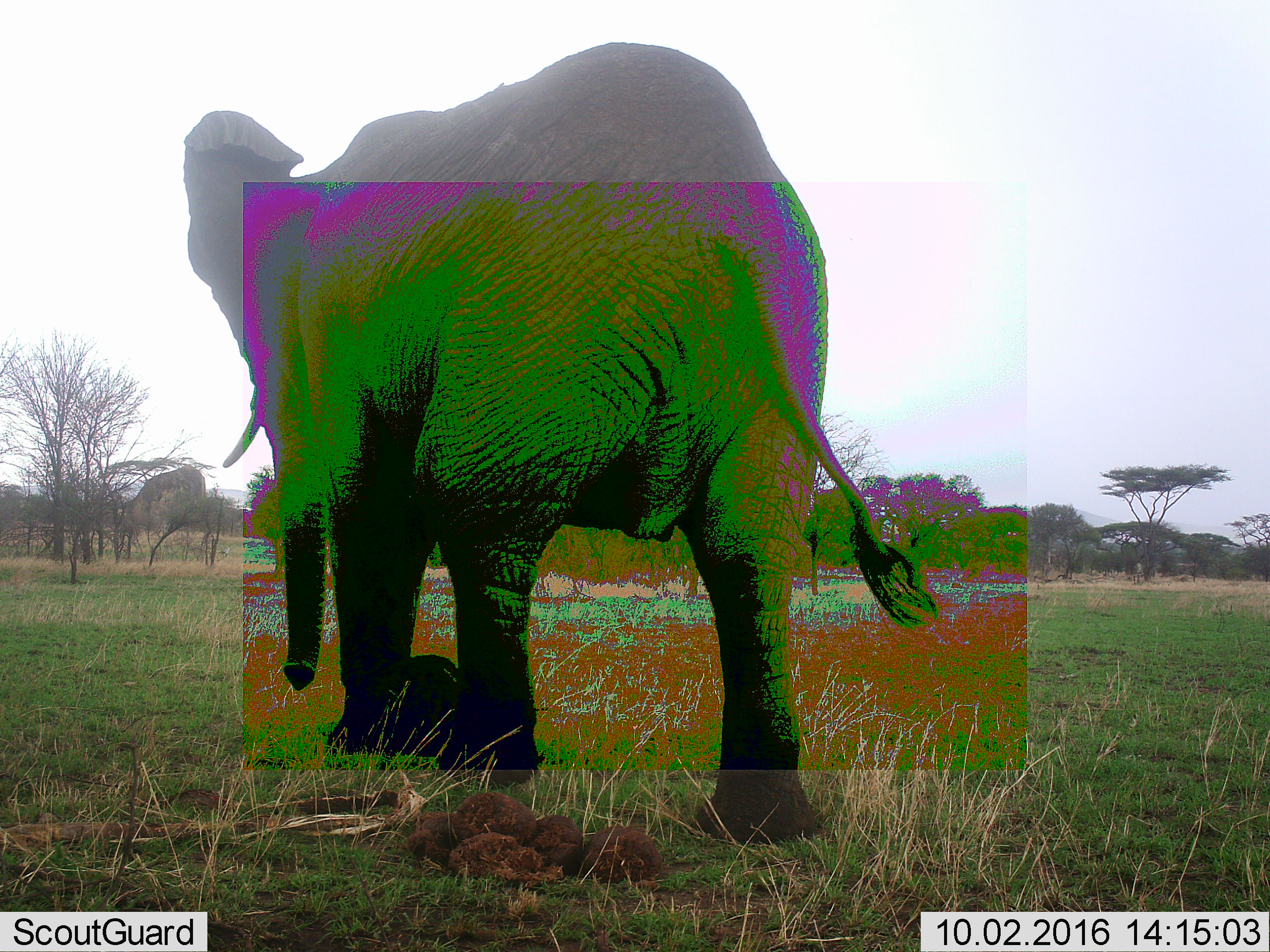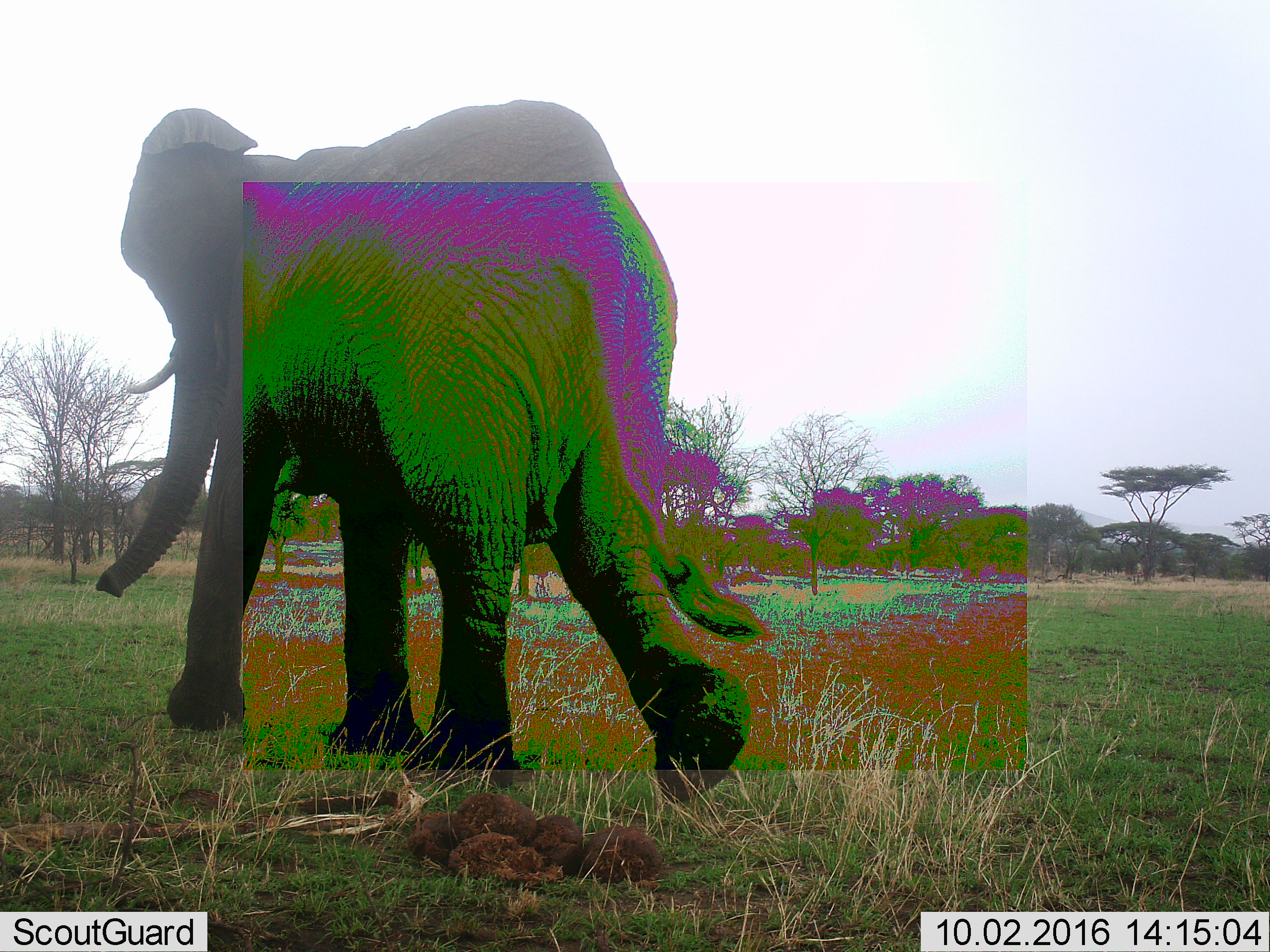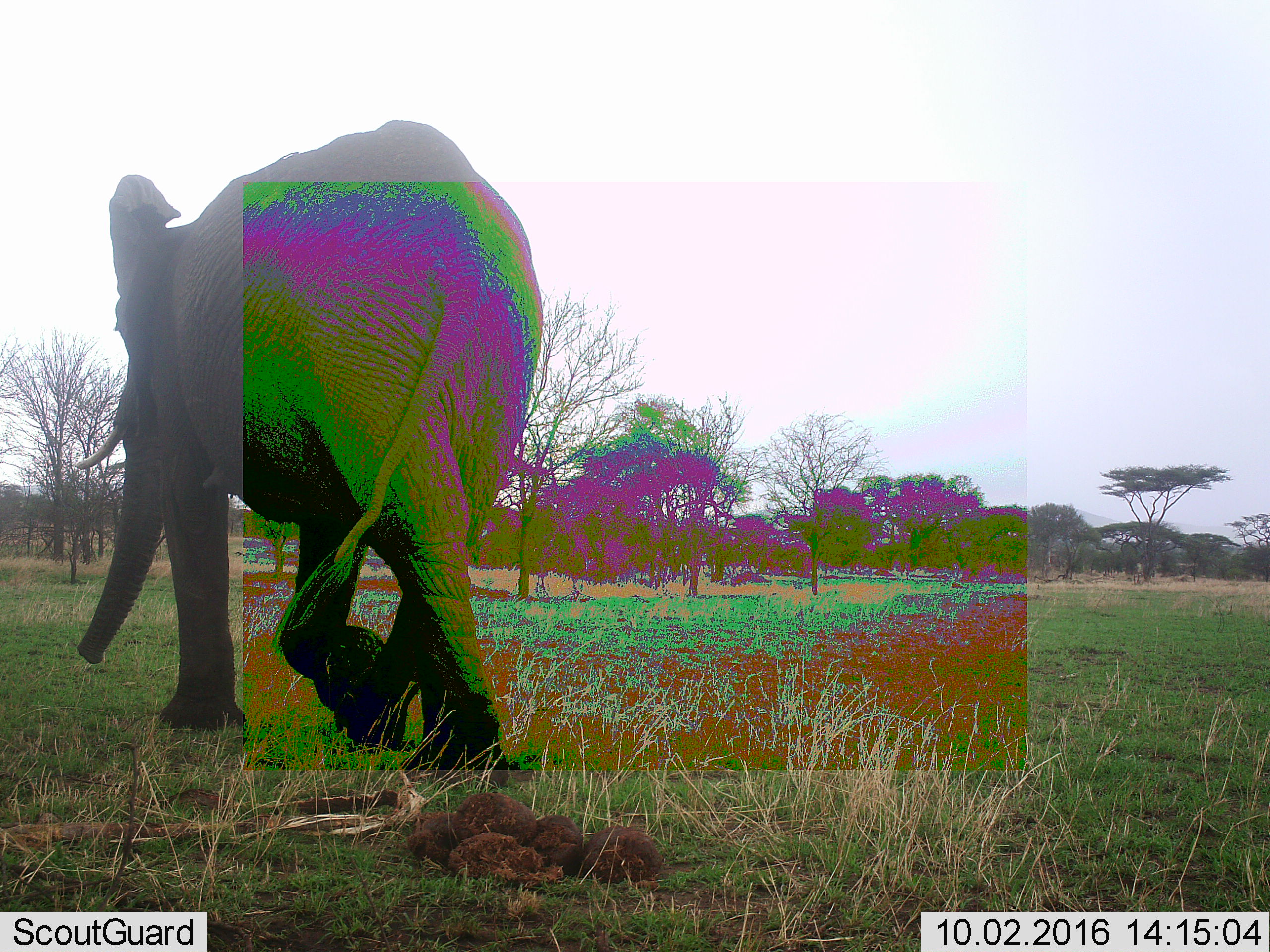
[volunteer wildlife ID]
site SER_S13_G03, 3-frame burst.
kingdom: Animalia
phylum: Chordata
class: Mammalia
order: Proboscidea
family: Elephantidae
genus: Loxodonta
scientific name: Loxodonta africana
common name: african bush elephant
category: elephant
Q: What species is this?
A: Elephant (african bush elephant) (Loxodonta africana).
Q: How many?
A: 1.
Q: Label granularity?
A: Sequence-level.